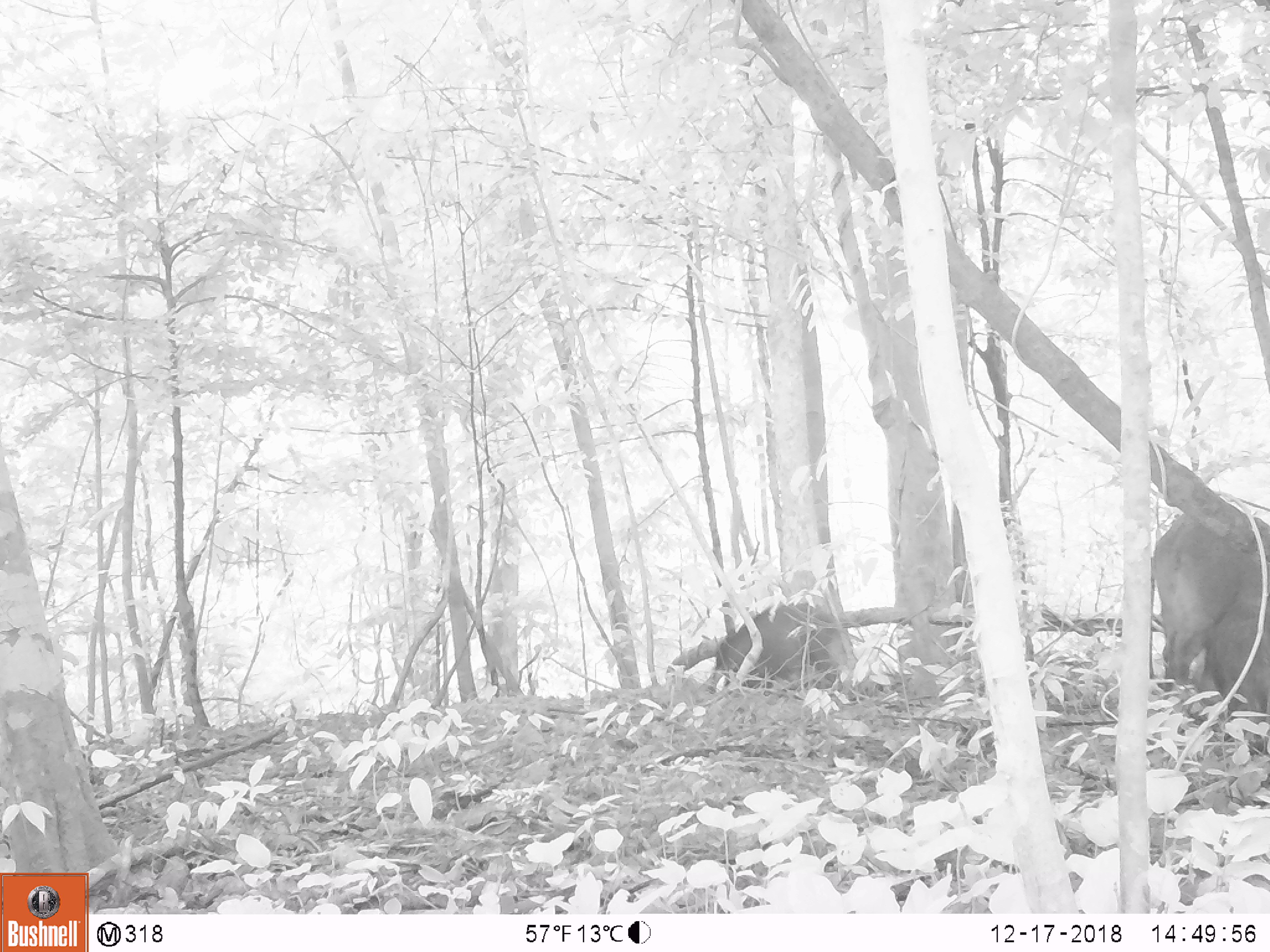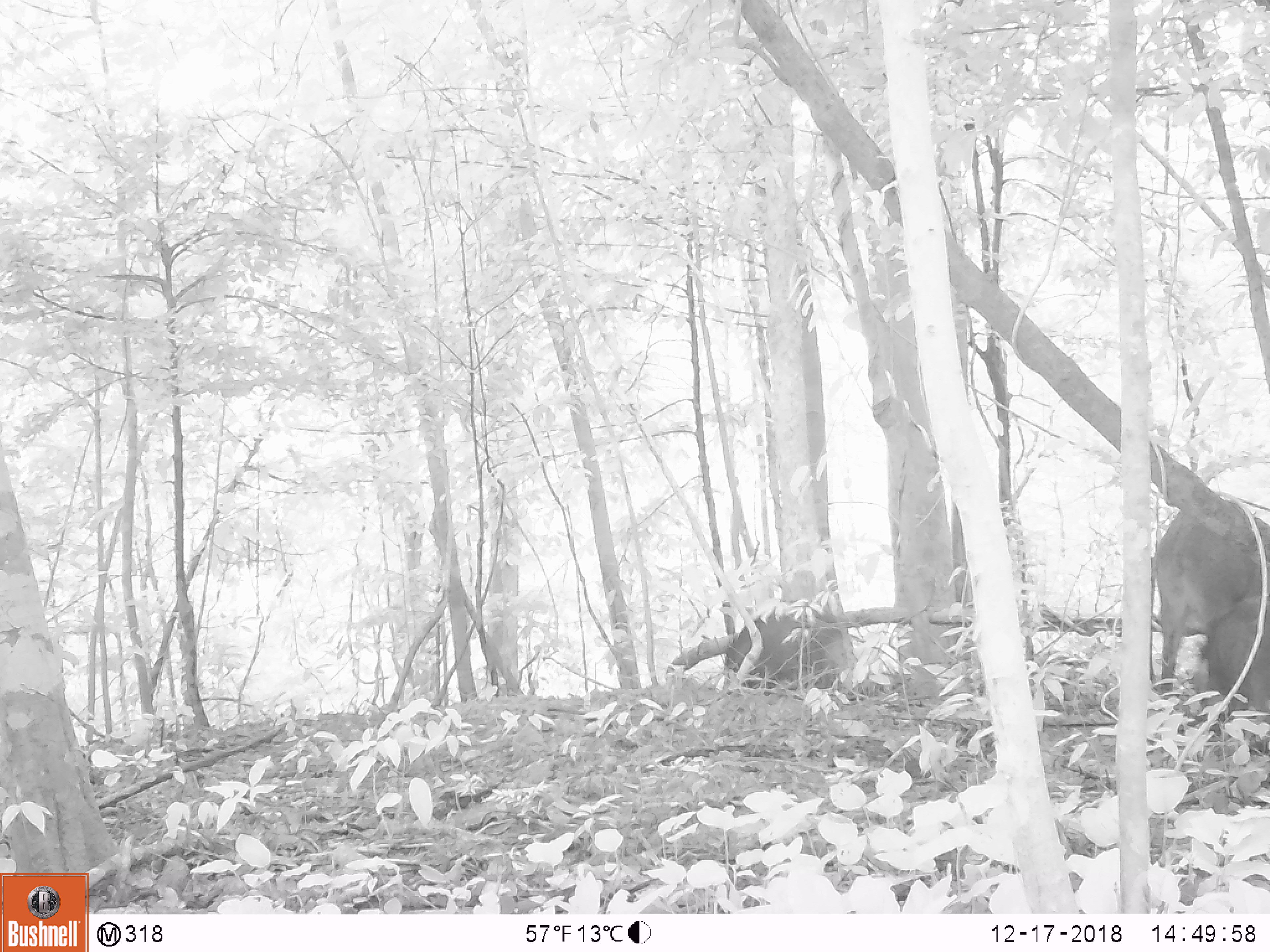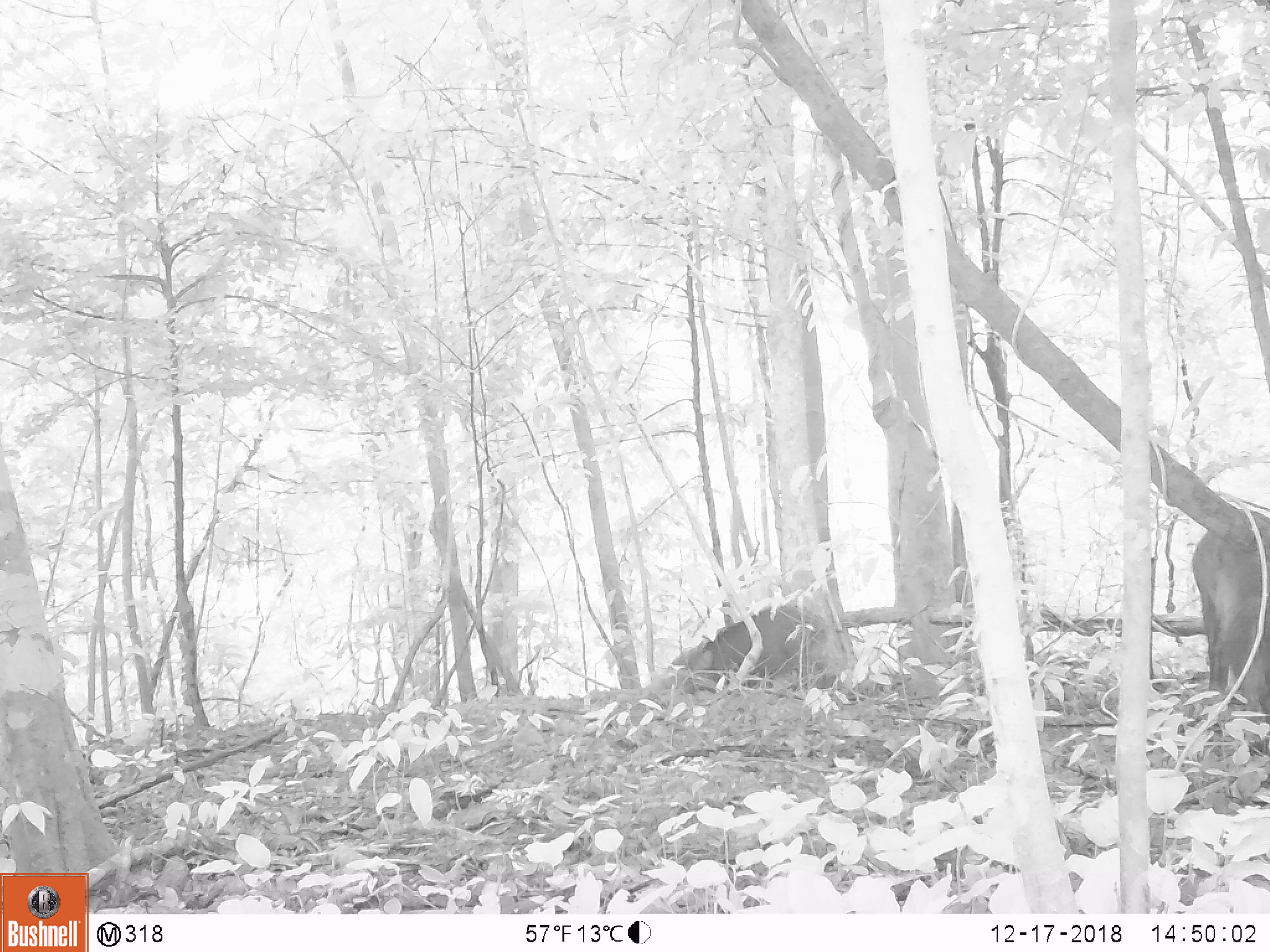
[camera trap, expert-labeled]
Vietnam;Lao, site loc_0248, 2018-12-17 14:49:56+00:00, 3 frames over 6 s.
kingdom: Animalia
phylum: Chordata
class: Mammalia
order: Artiodactyla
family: Suidae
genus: Sus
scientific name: Sus scrofa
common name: eurasian wild pig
Eurasian wild pig (Sus scrofa). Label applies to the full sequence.